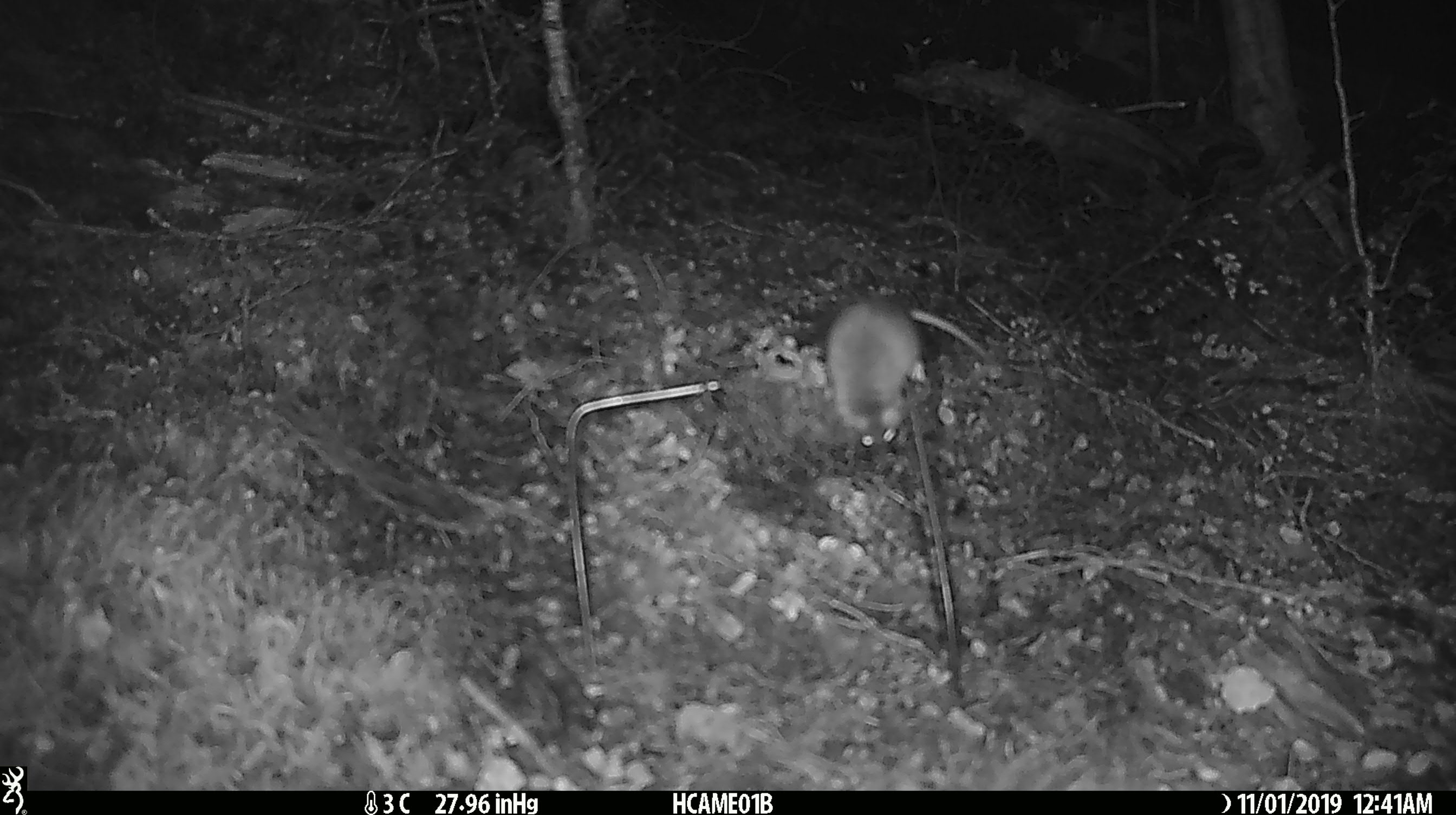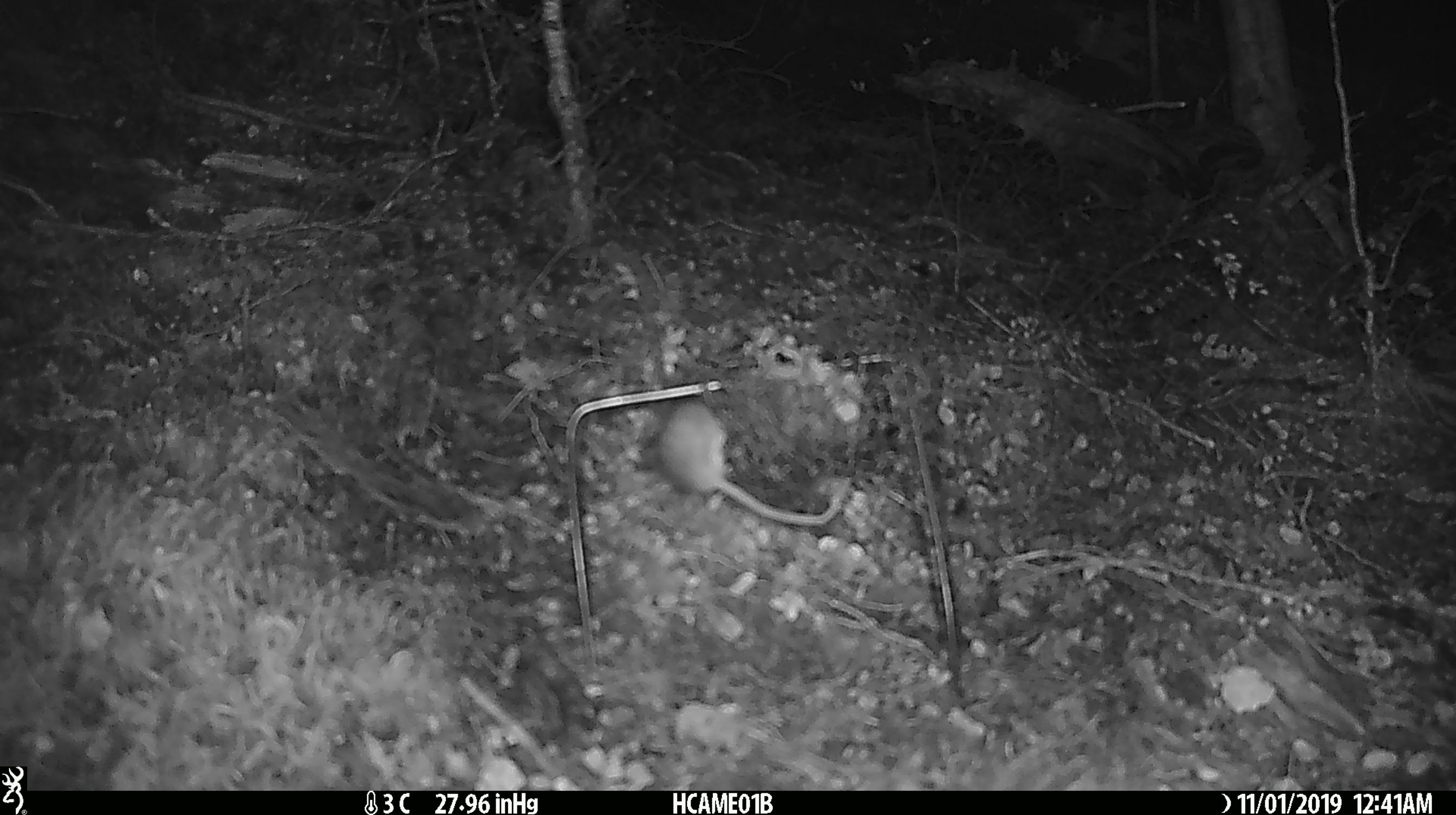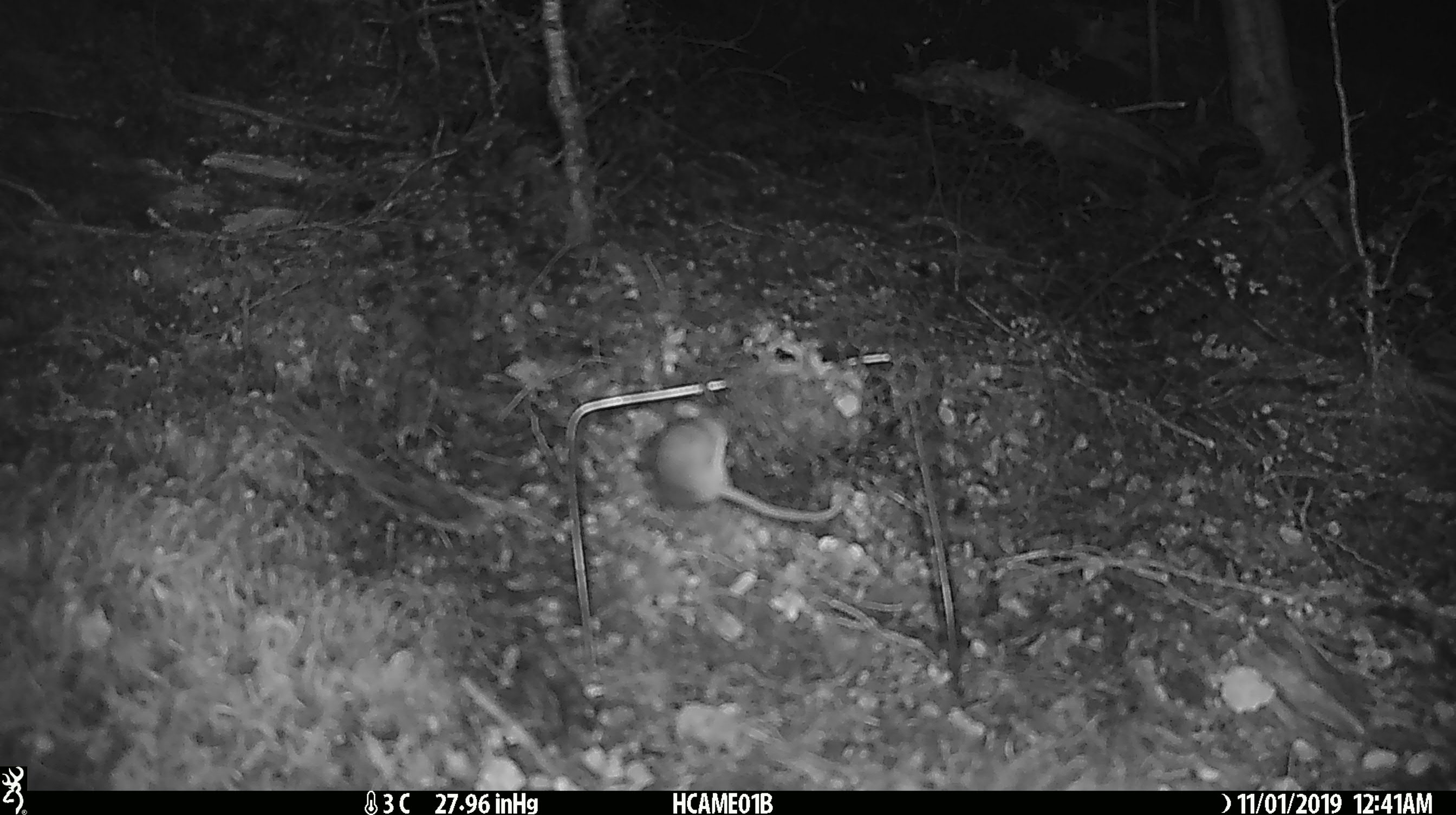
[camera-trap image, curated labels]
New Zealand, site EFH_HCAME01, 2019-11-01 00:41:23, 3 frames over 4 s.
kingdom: Animalia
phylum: Chordata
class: Mammalia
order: Rodentia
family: Muridae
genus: Mus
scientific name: Mus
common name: mouse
Mouse (Mus).